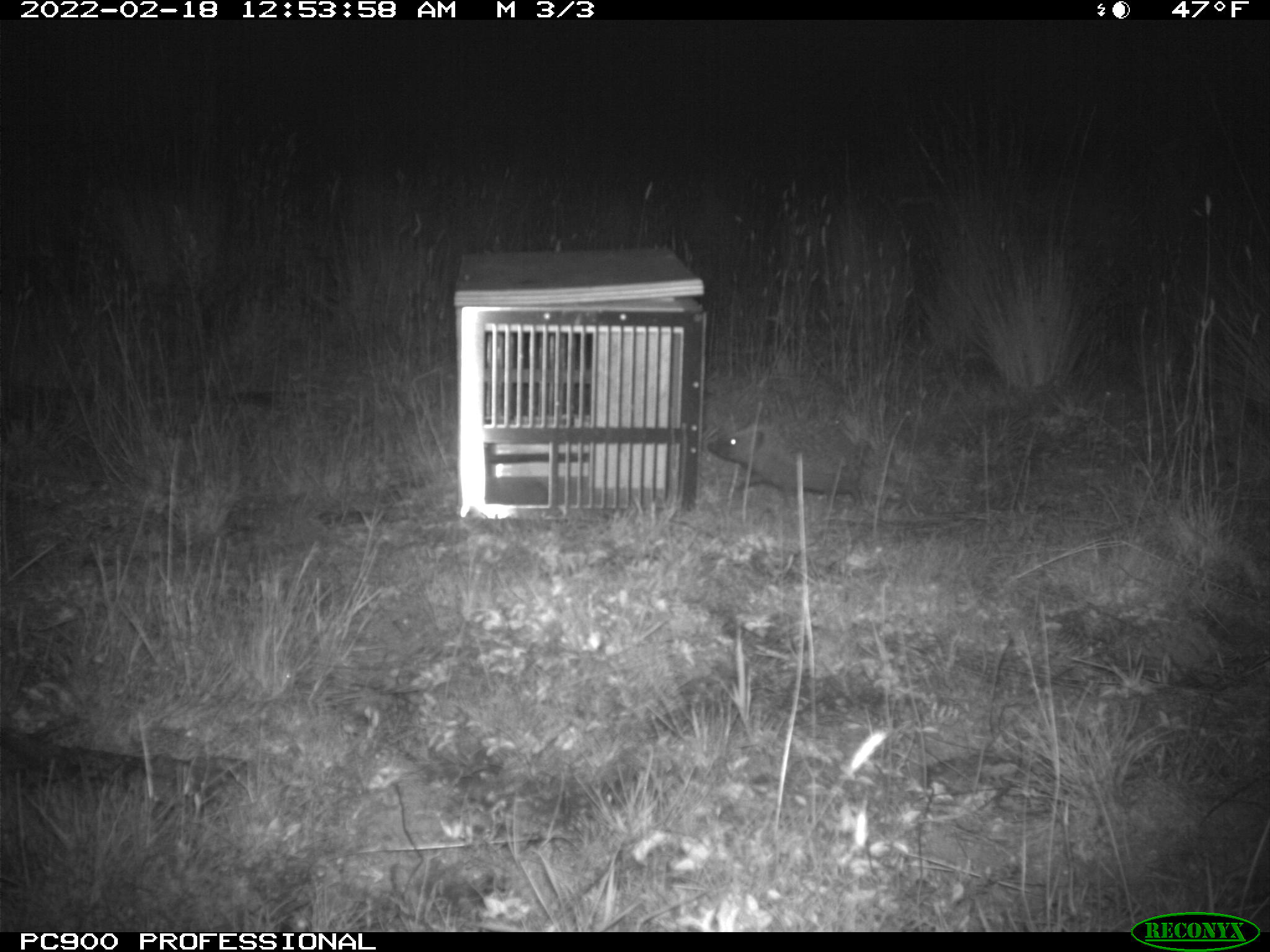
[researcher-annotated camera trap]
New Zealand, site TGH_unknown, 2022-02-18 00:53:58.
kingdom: Animalia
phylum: Chordata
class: Mammalia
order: Eulipotyphla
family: Erinaceidae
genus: Erinaceus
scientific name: Erinaceus europaeus europaeus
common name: european hedgehog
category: hedgehog